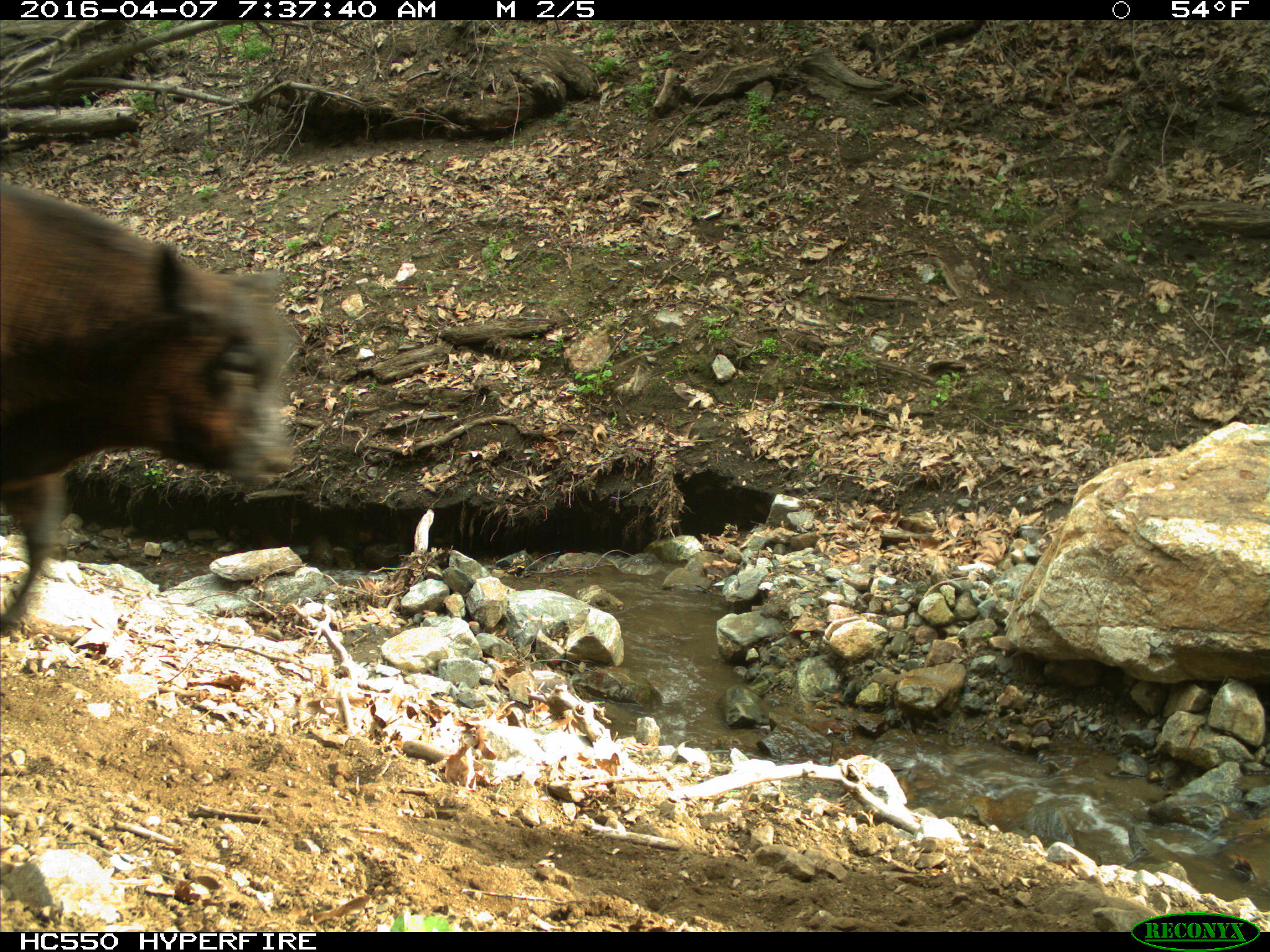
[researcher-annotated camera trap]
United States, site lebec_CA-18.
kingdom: Animalia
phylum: Chordata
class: Mammalia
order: Artiodactyla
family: Bovidae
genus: Bos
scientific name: Bos taurus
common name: domestic cow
Bos taurus (domestic cow).